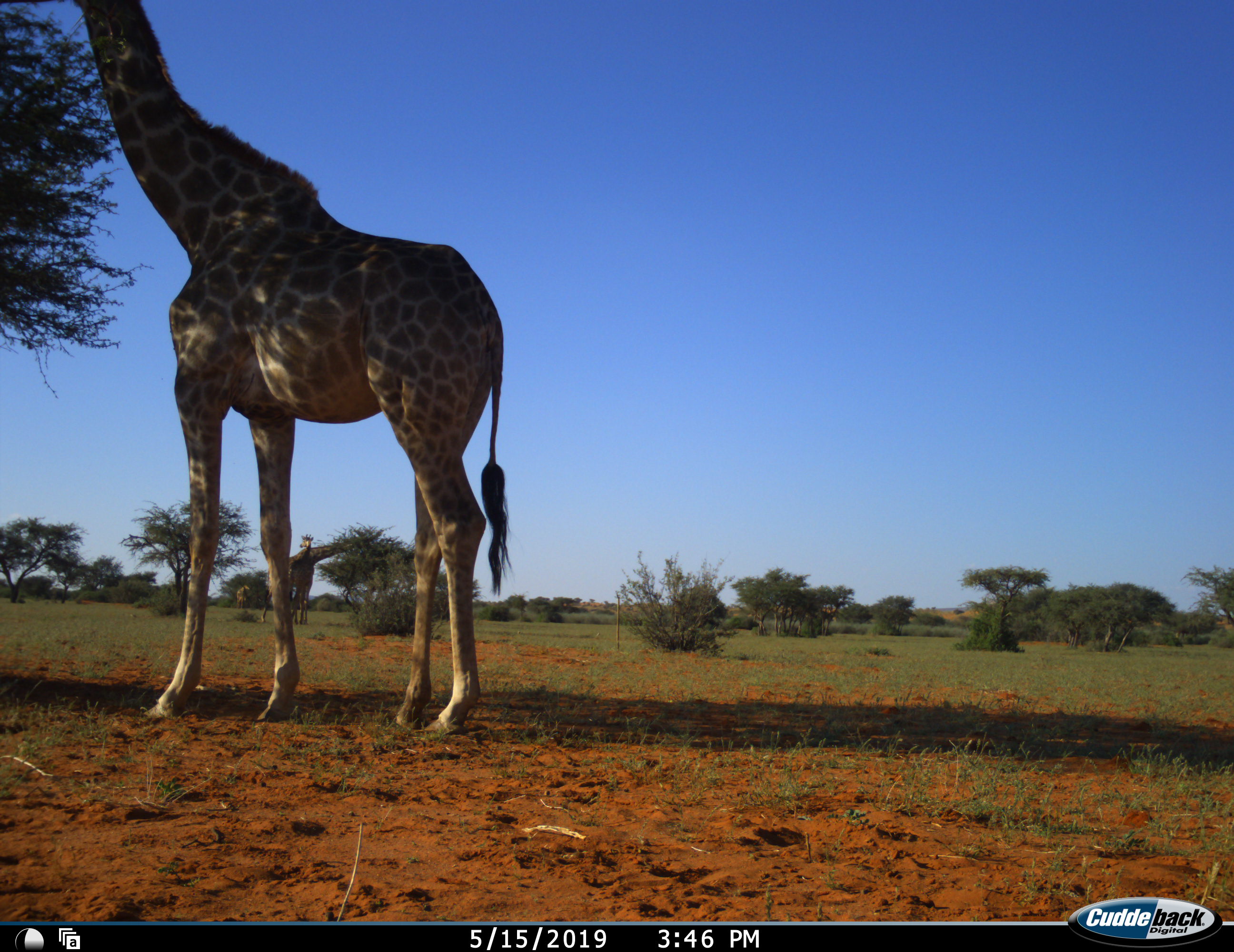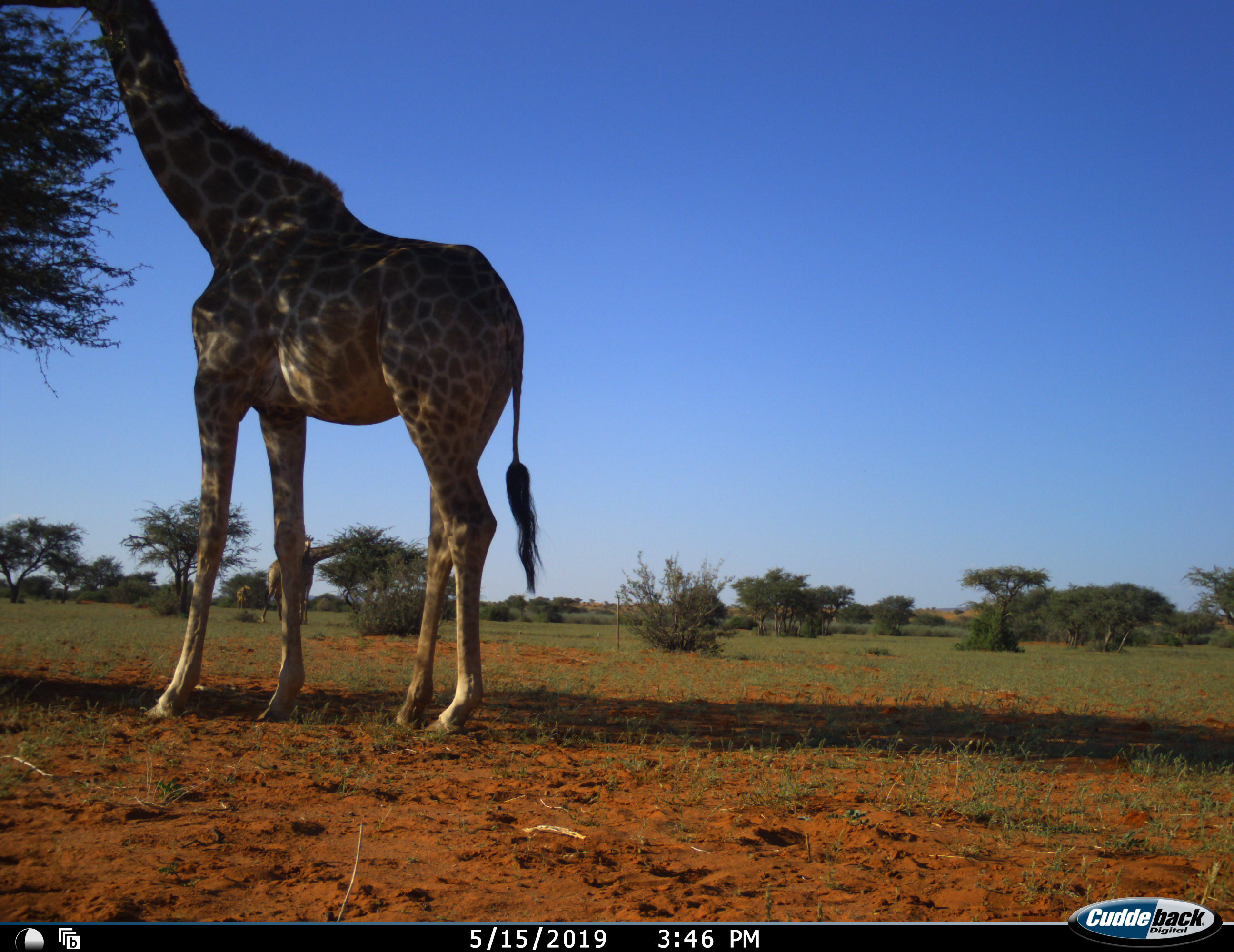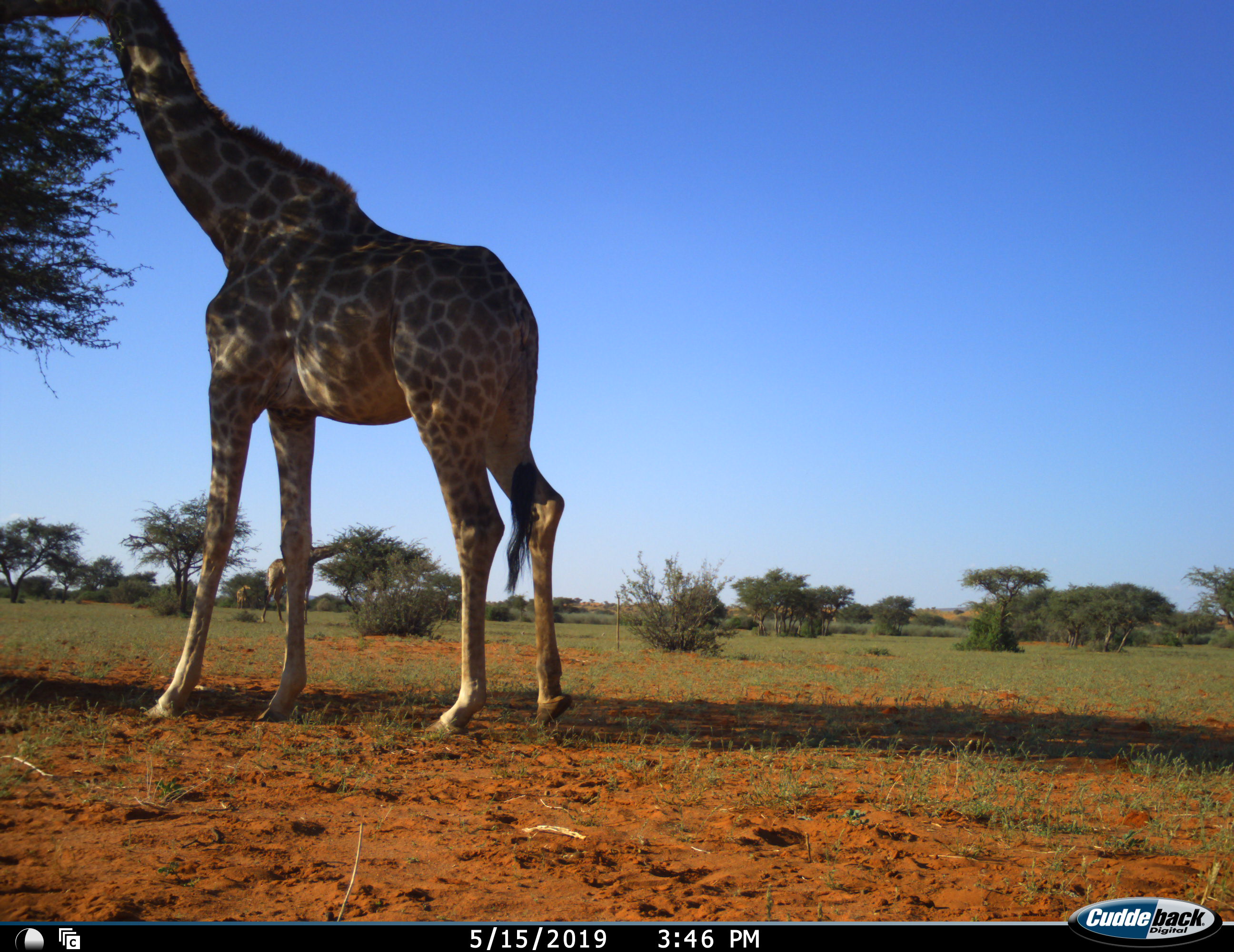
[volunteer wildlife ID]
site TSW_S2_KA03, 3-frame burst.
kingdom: Animalia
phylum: Chordata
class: Mammalia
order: Artiodactyla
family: Giraffidae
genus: Giraffa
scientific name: Giraffa camelopardalis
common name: giraffe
Giraffe (Giraffa camelopardalis), count 3. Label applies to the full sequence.